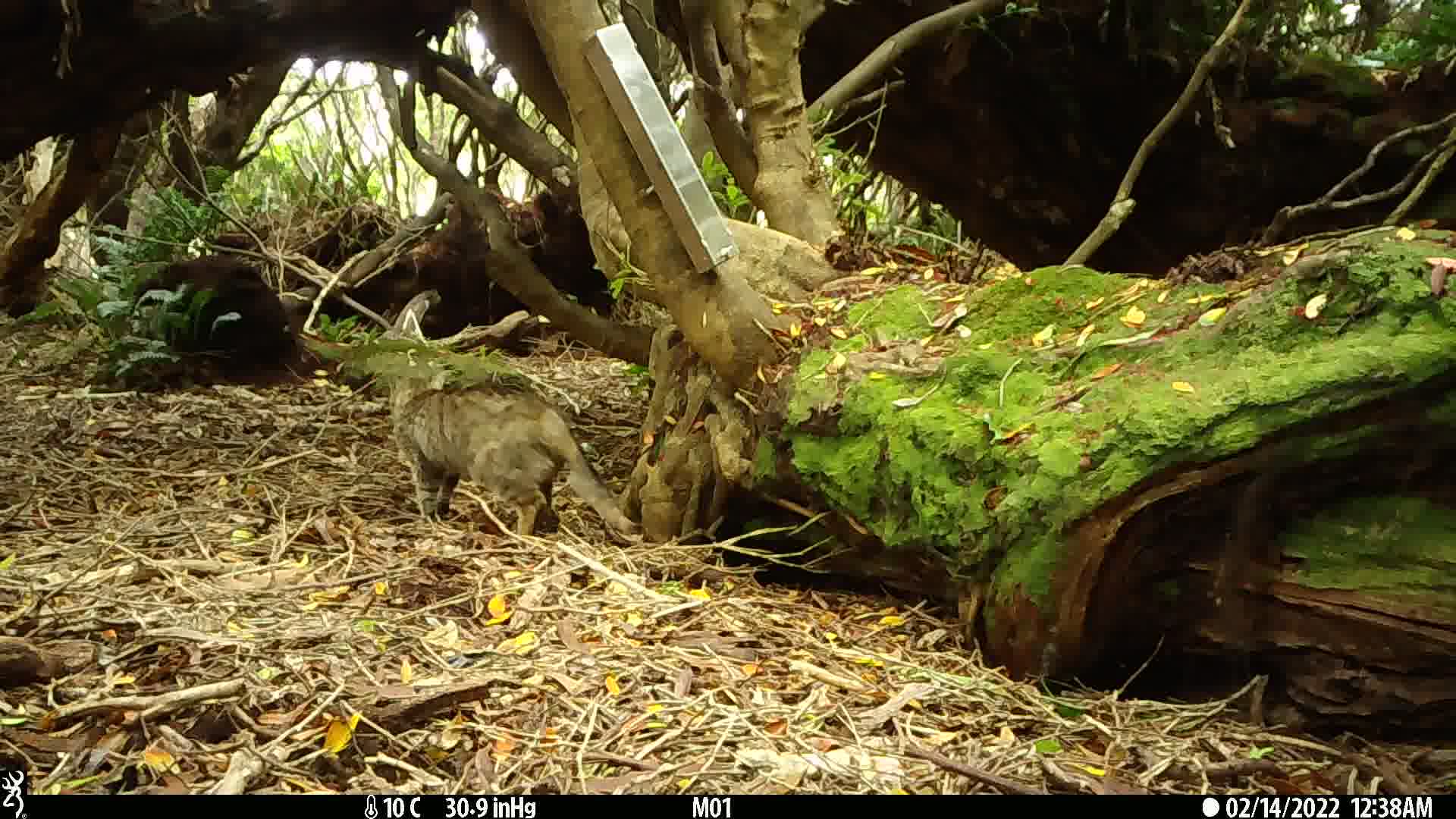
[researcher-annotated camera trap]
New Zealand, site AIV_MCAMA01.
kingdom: Animalia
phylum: Chordata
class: Mammalia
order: Carnivora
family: Felidae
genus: Felis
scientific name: Felis catus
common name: domestic cat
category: cat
Cat (domestic cat) (Felis catus).